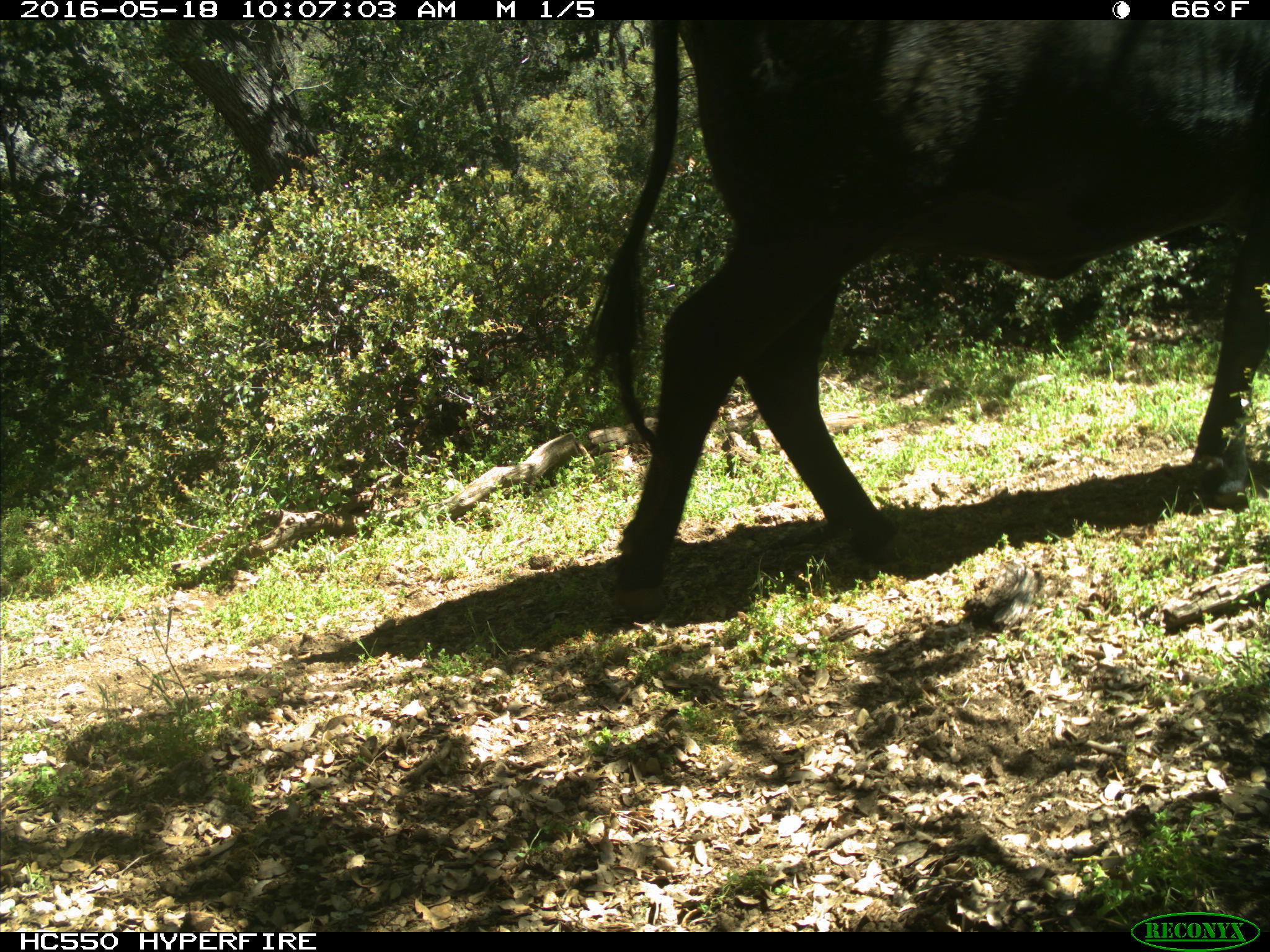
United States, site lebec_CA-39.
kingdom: Animalia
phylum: Chordata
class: Mammalia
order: Artiodactyla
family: Bovidae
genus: Bos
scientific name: Bos taurus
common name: domestic cow